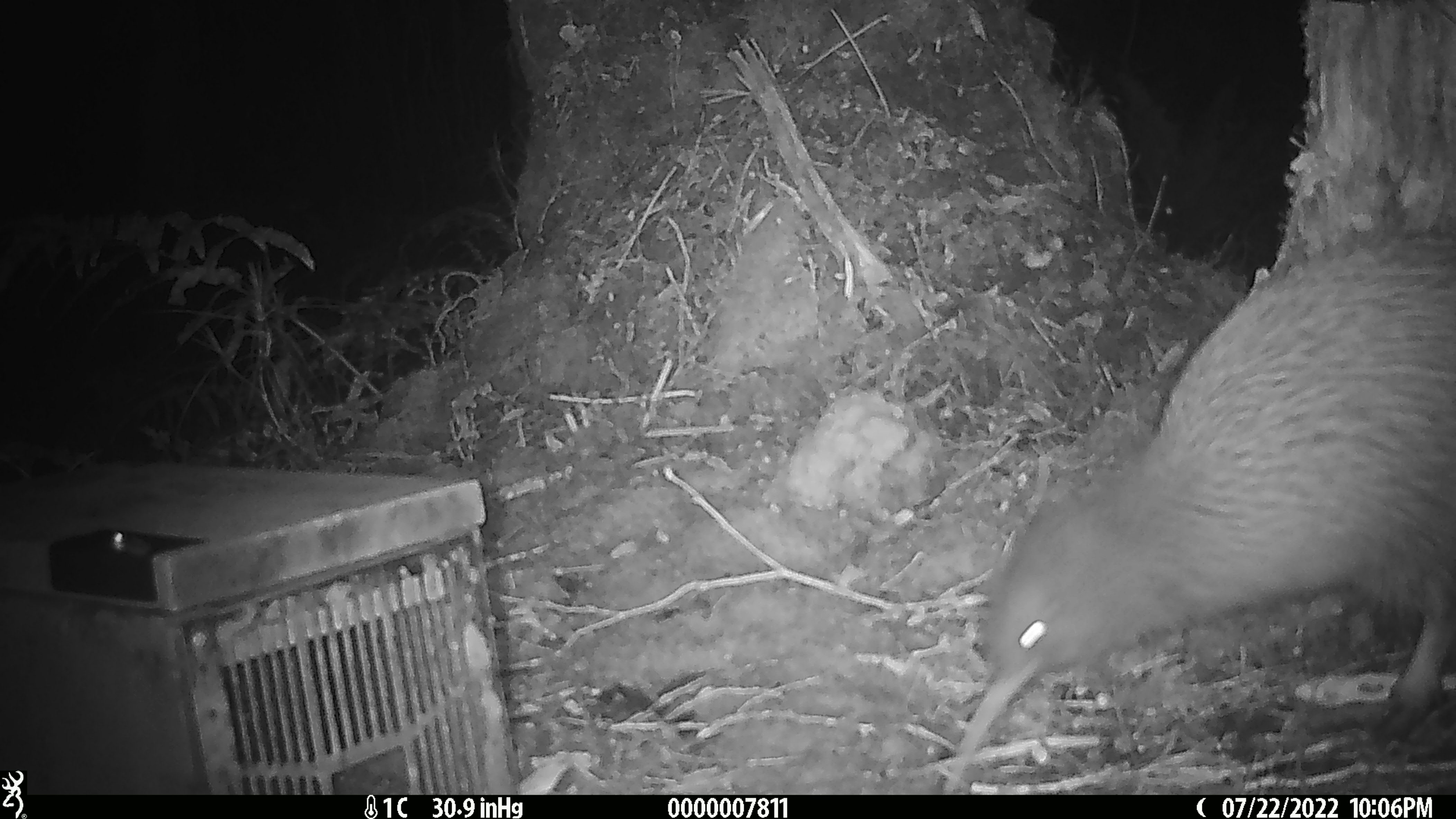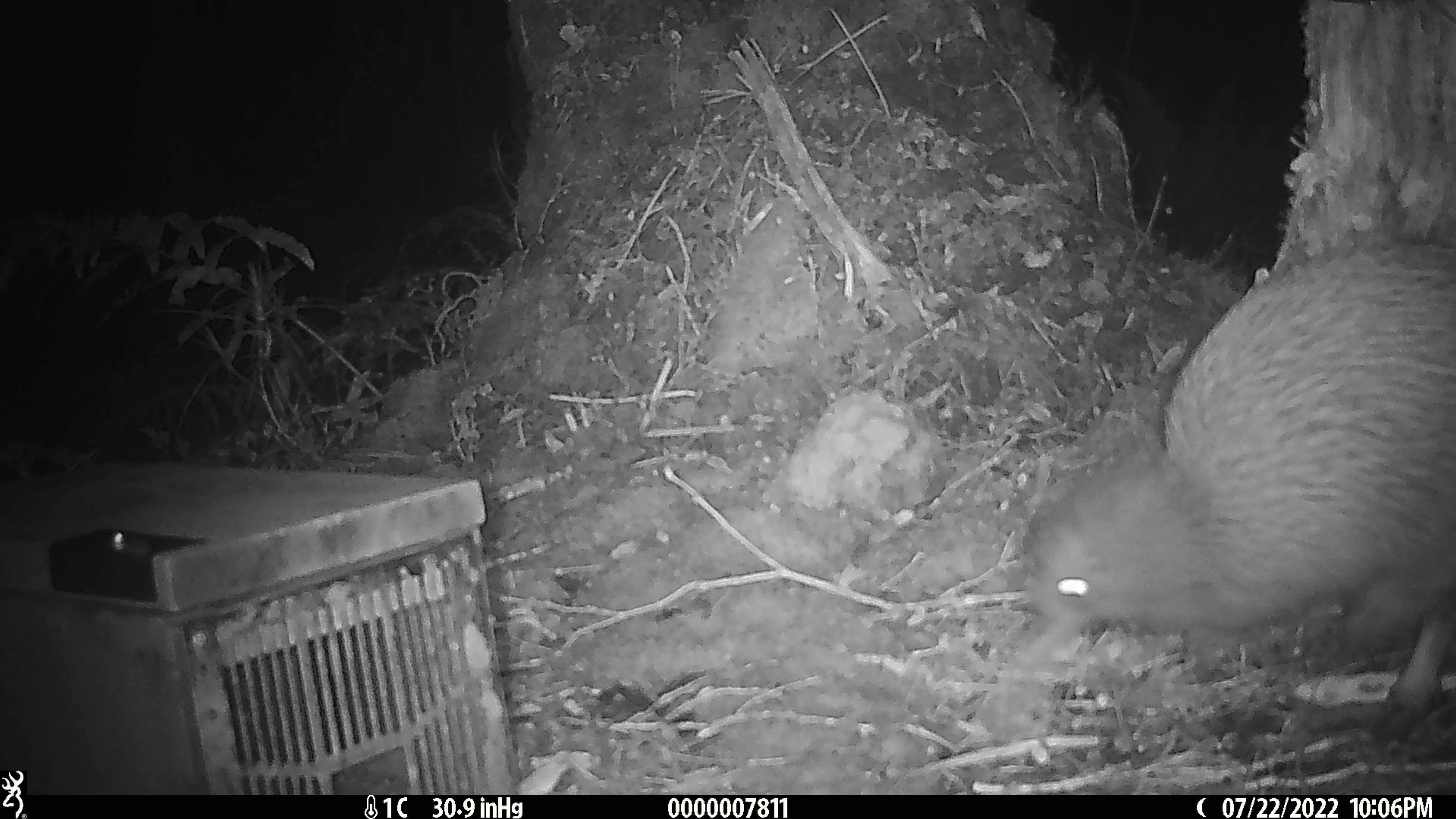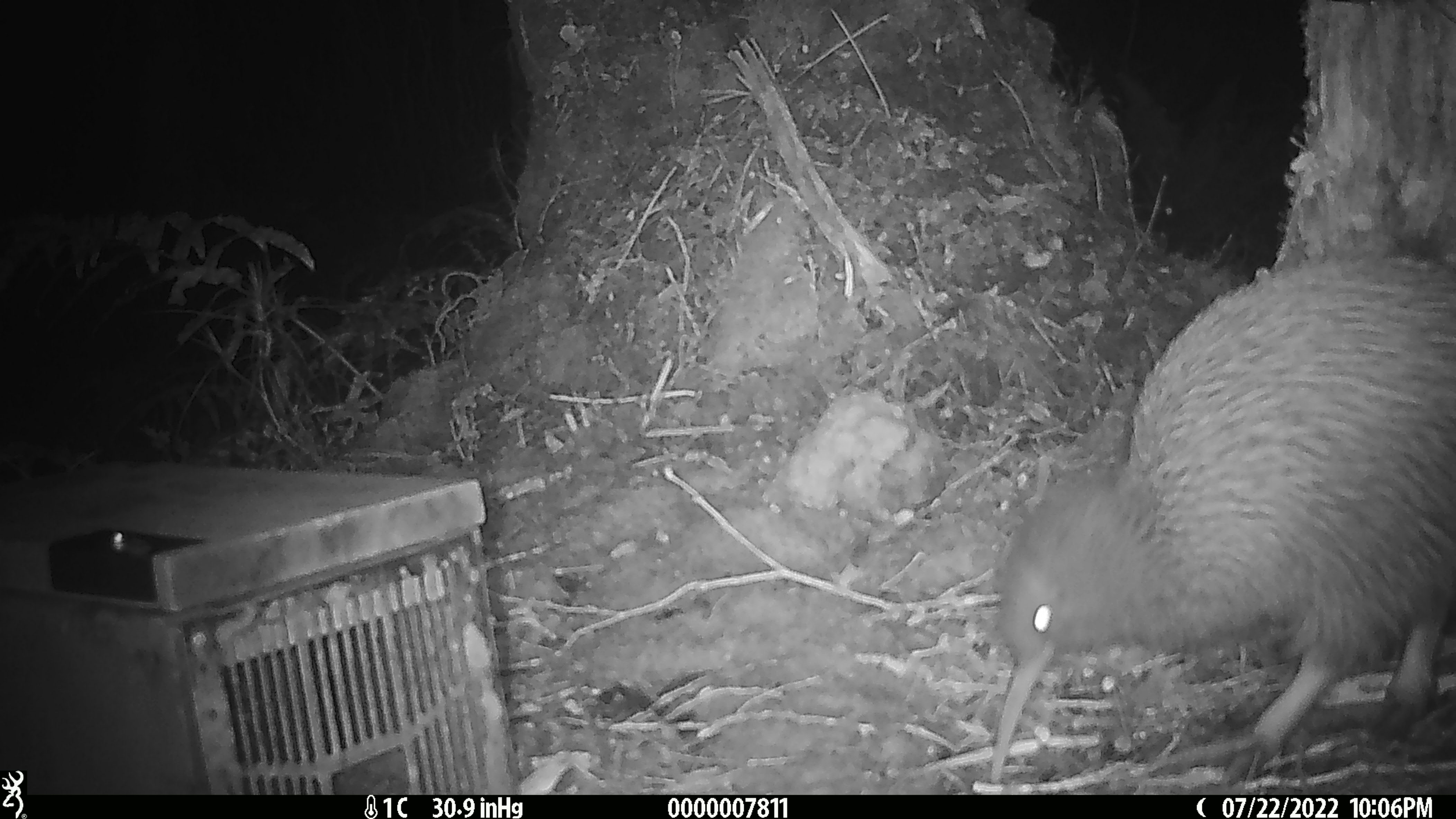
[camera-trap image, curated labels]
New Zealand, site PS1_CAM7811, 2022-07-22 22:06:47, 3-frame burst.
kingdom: Animalia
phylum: Chordata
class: Aves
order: Apterygiformes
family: Apterygidae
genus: Apteryx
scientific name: Apteryx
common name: kiwi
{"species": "kiwi (Apteryx)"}